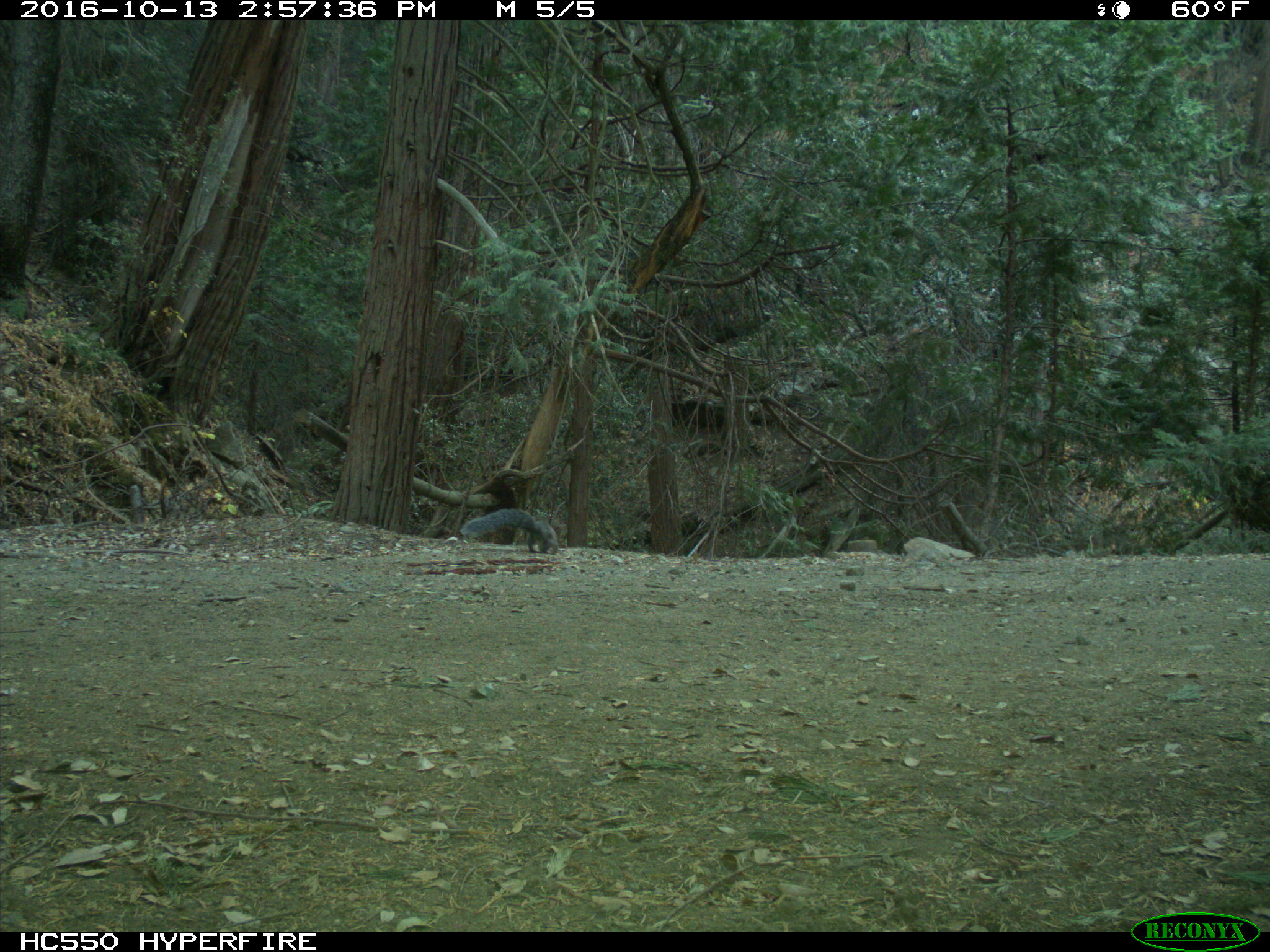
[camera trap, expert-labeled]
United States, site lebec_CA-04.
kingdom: Animalia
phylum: Chordata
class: Mammalia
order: Rodentia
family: Sciuridae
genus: Sciurus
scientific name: Sciurus carolinensis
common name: eastern gray squirrel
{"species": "Sciurus carolinensis (eastern gray squirrel)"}